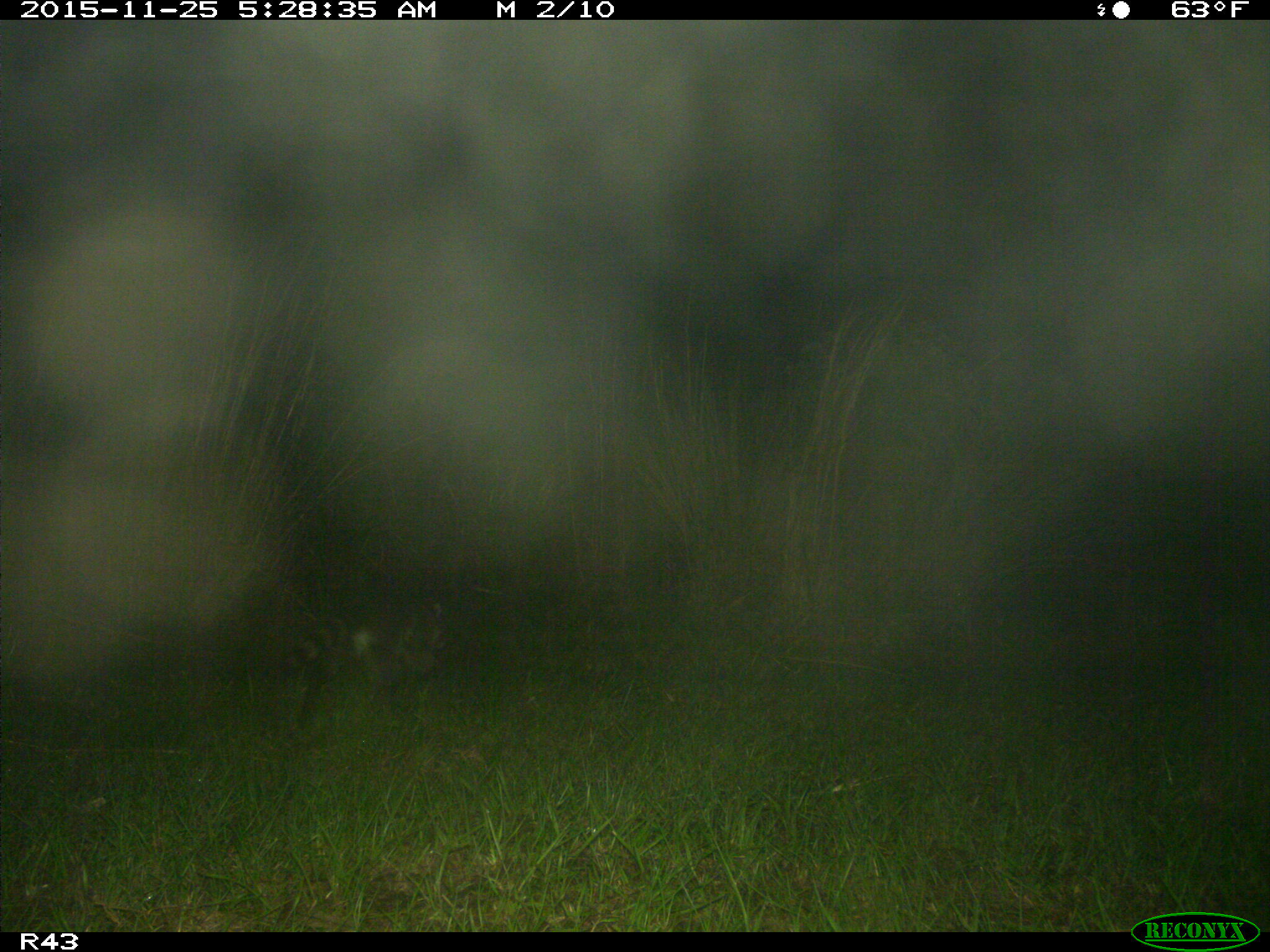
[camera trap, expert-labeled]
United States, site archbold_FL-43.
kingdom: Animalia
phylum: Chordata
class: Mammalia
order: Carnivora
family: Procyonidae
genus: Procyon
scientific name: Procyon lotor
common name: common raccoon